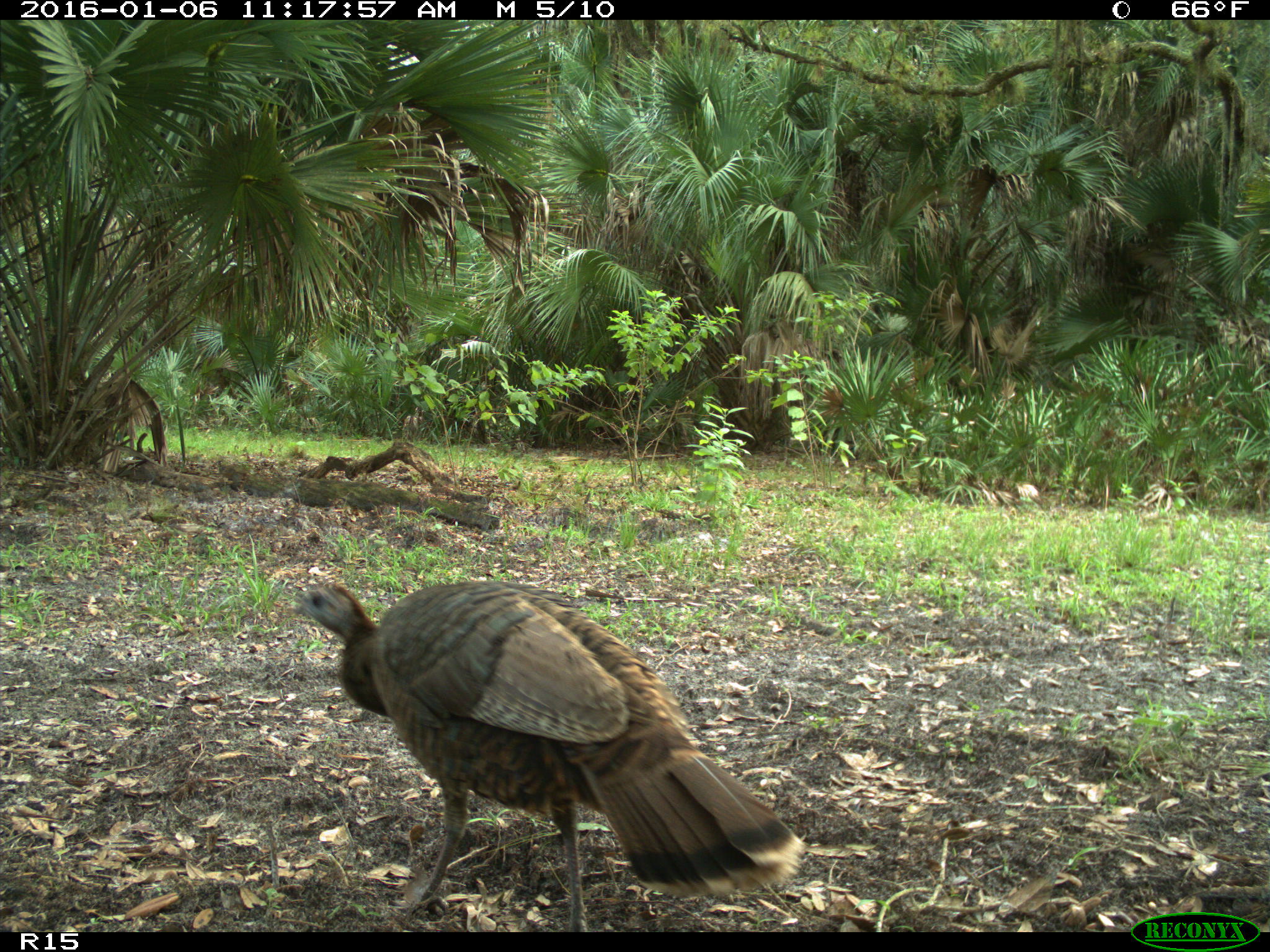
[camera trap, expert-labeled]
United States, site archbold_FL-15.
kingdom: Animalia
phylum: Chordata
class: Aves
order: Galliformes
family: Phasianidae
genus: Meleagris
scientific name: Meleagris gallopavo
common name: wild turkey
Meleagris gallopavo (wild turkey).